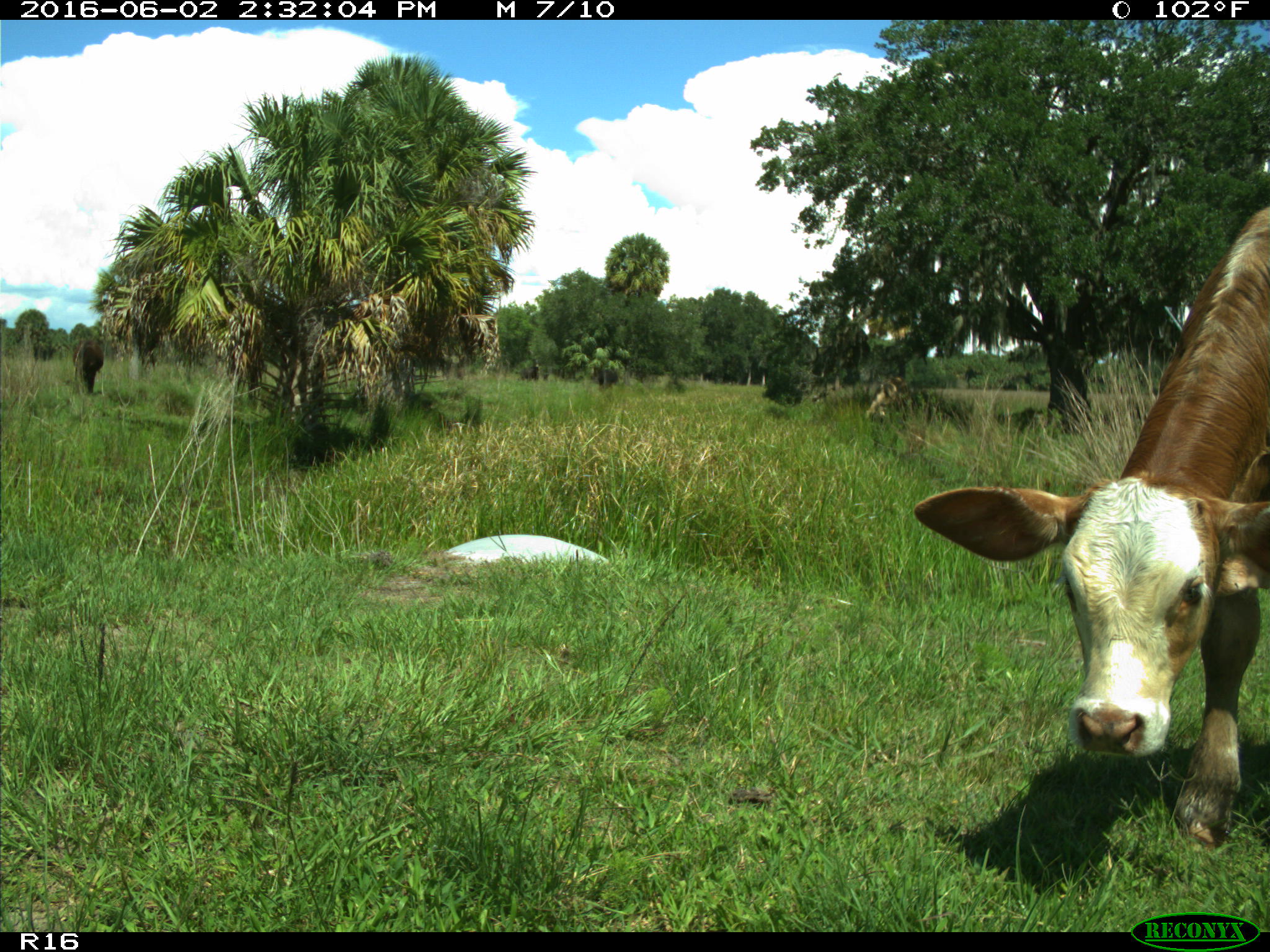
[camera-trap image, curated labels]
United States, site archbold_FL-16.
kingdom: Animalia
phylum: Chordata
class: Mammalia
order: Artiodactyla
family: Bovidae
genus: Bos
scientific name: Bos taurus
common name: domestic cow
Bos taurus (domestic cow).